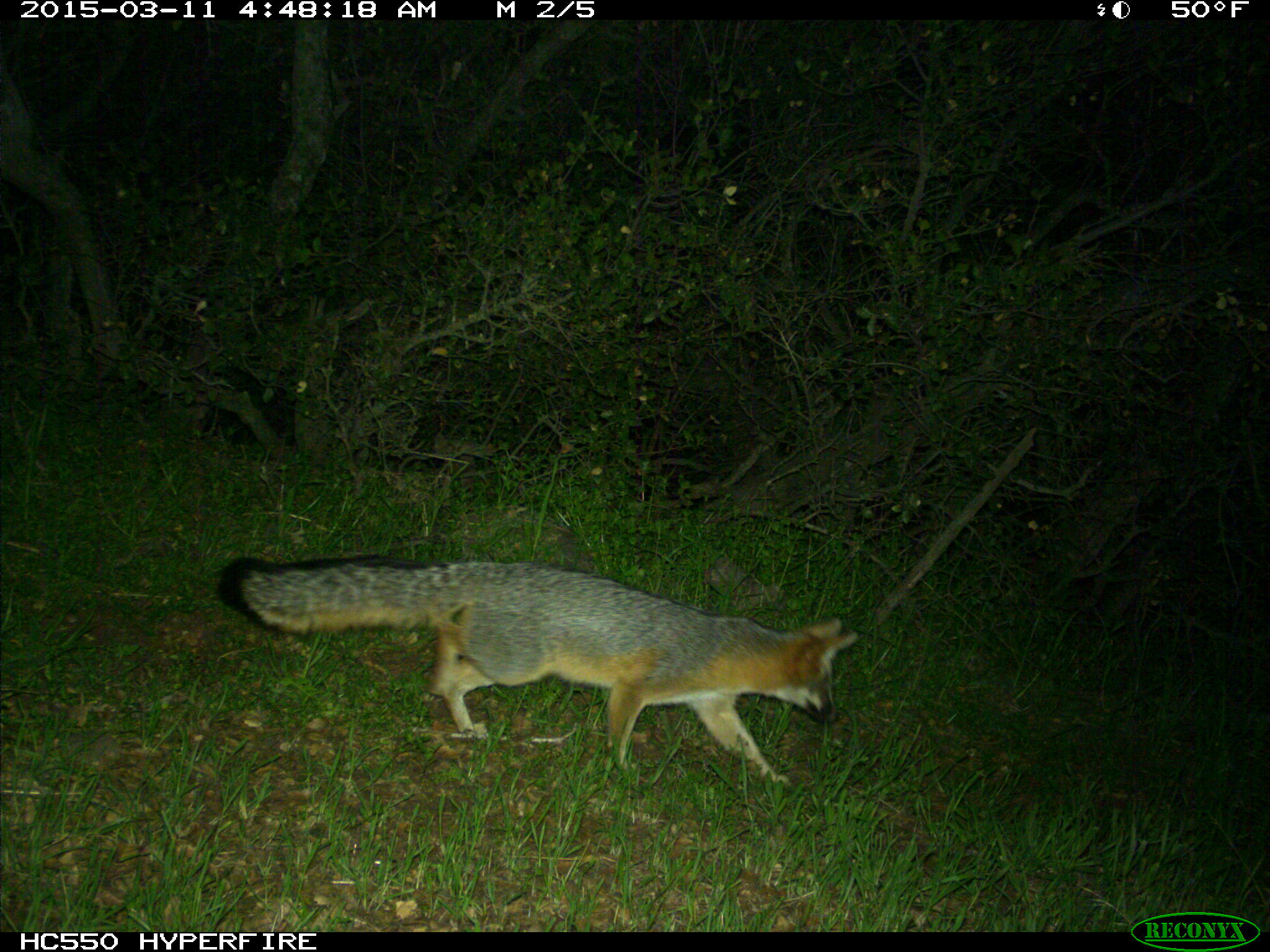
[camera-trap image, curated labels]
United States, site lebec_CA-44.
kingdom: Animalia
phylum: Chordata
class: Mammalia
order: Carnivora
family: Canidae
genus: Urocyon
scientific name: Urocyon cinereoargenteus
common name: gray fox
Urocyon cinereoargenteus (gray fox).